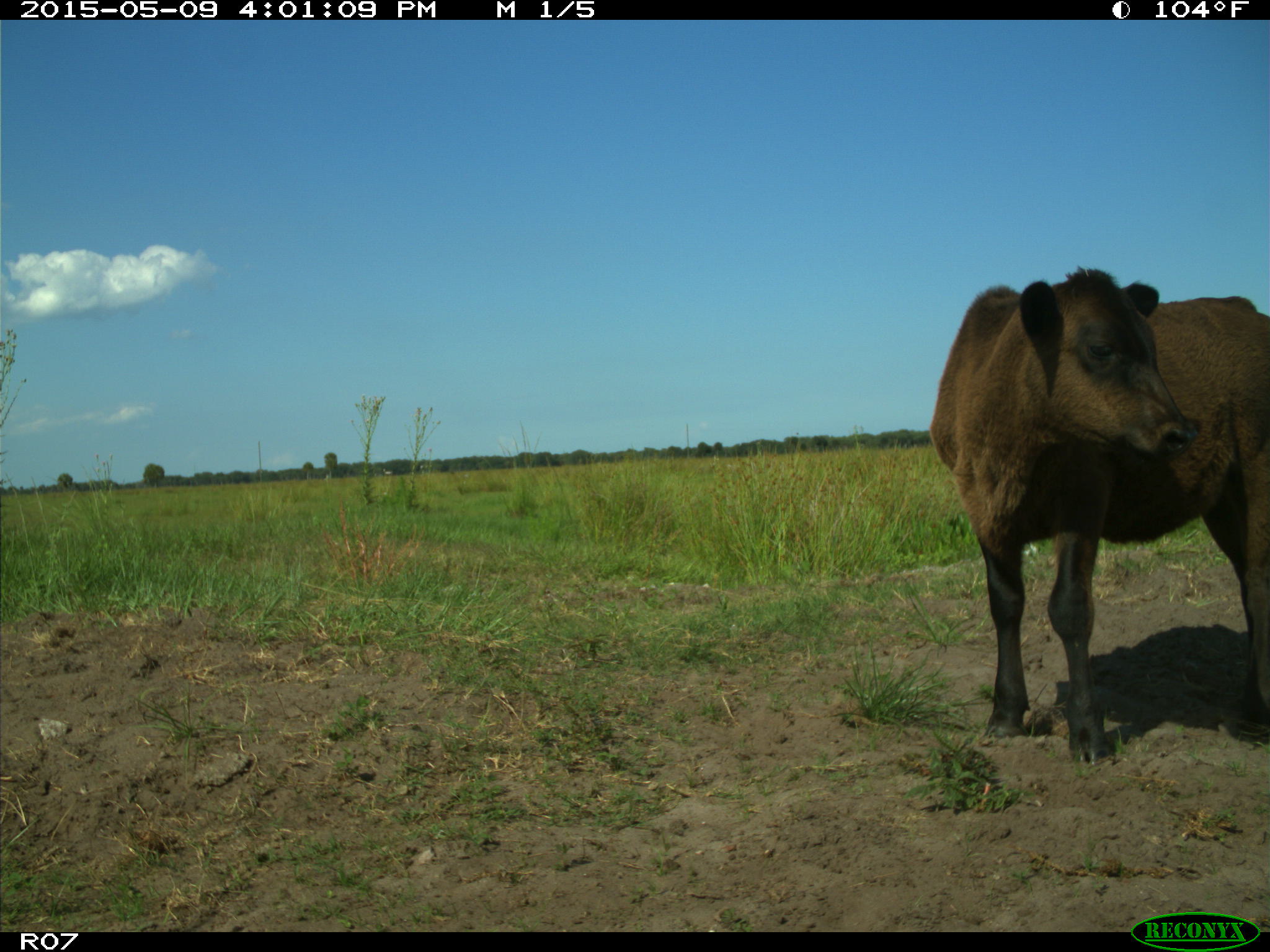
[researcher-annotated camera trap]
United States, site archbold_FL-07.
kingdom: Animalia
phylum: Chordata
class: Mammalia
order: Artiodactyla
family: Bovidae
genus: Bos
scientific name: Bos taurus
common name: domestic cow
Bos taurus (domestic cow).